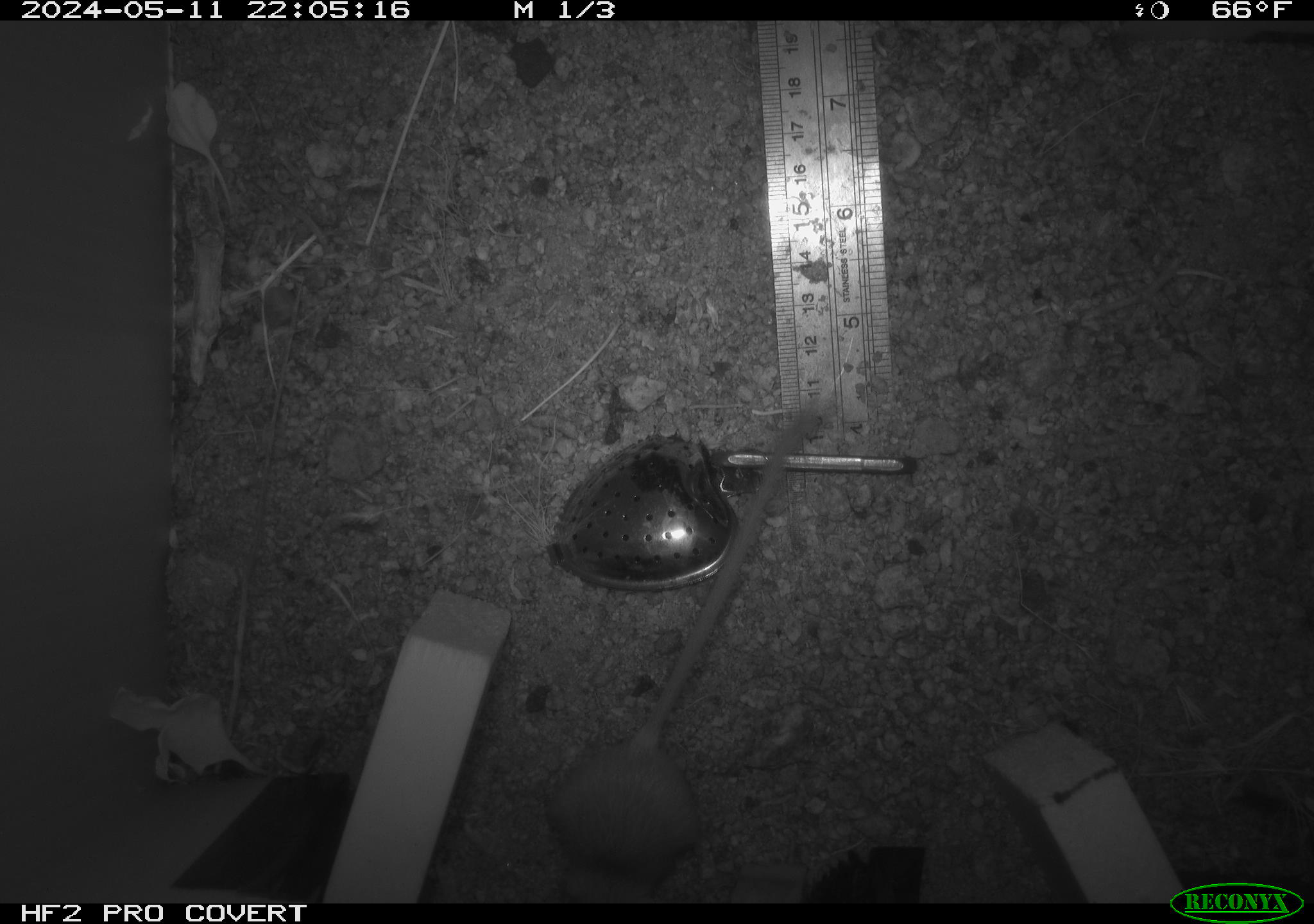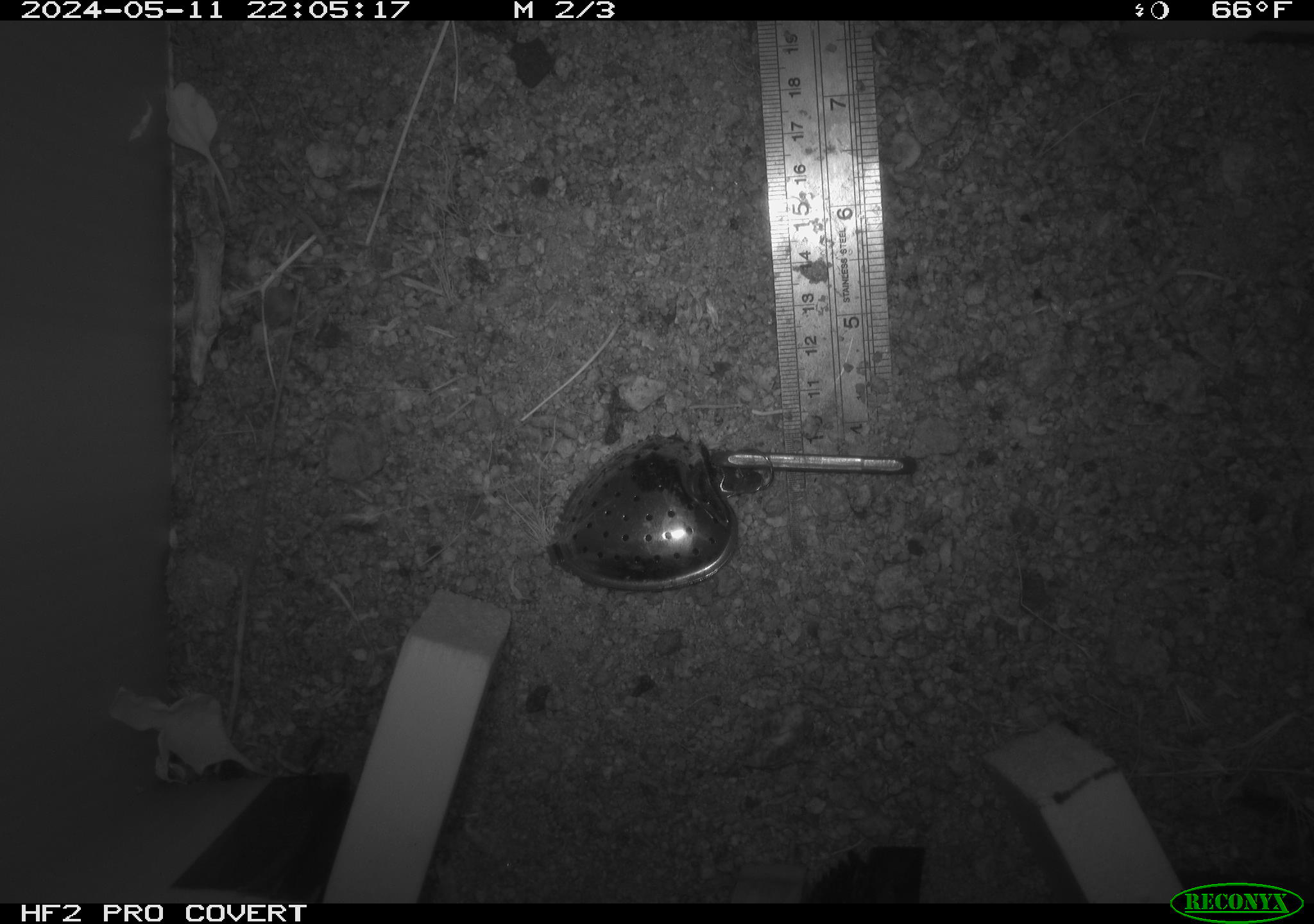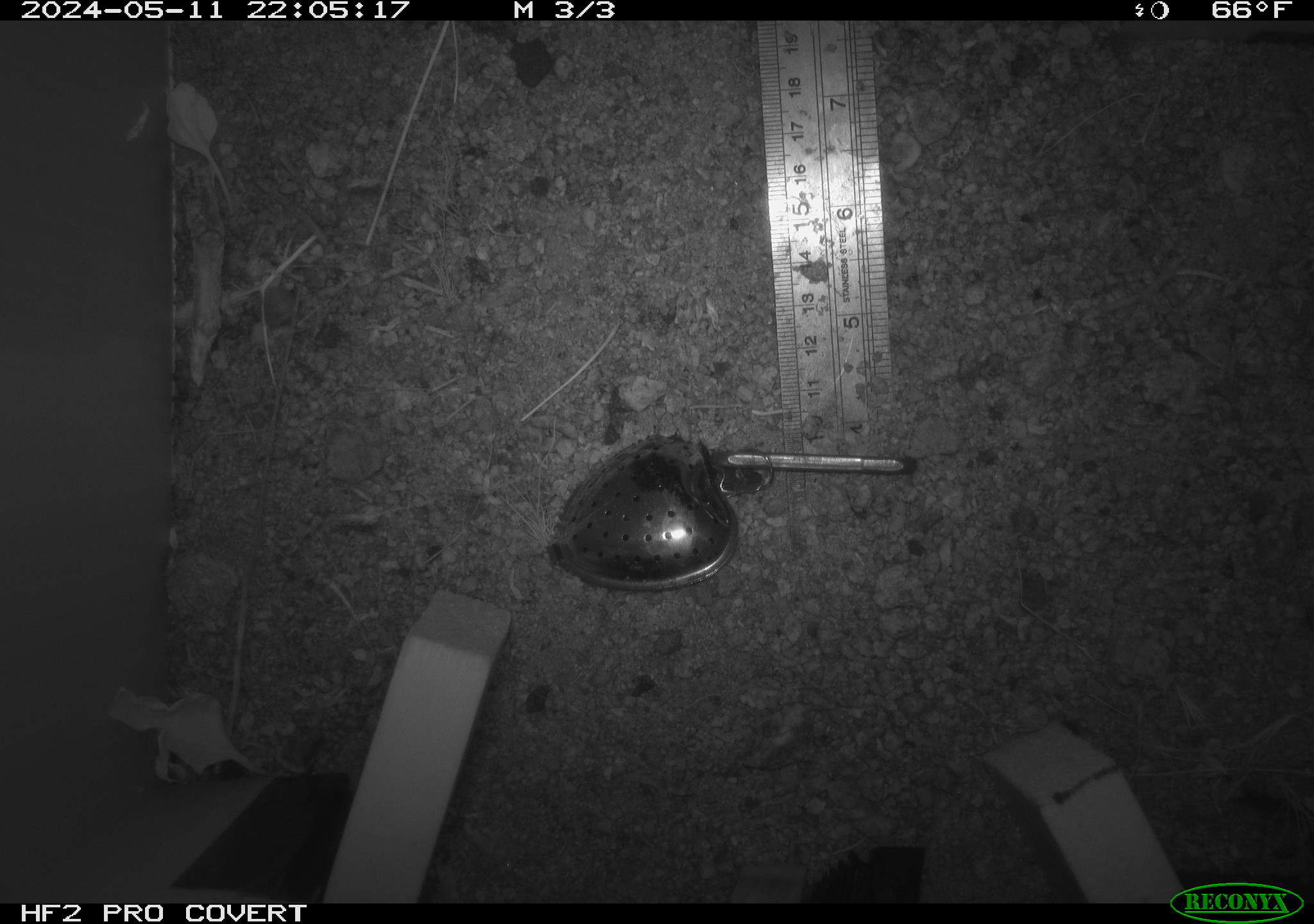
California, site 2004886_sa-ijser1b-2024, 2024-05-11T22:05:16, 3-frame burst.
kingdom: Animalia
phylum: Chordata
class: Mammalia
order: Rodentia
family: Heteromyidae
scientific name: Heteromyidae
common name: kangaroo rats and pocket mice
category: heteromyidae family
Heteromyidae family (kangaroo rats and pocket mice) (Heteromyidae).